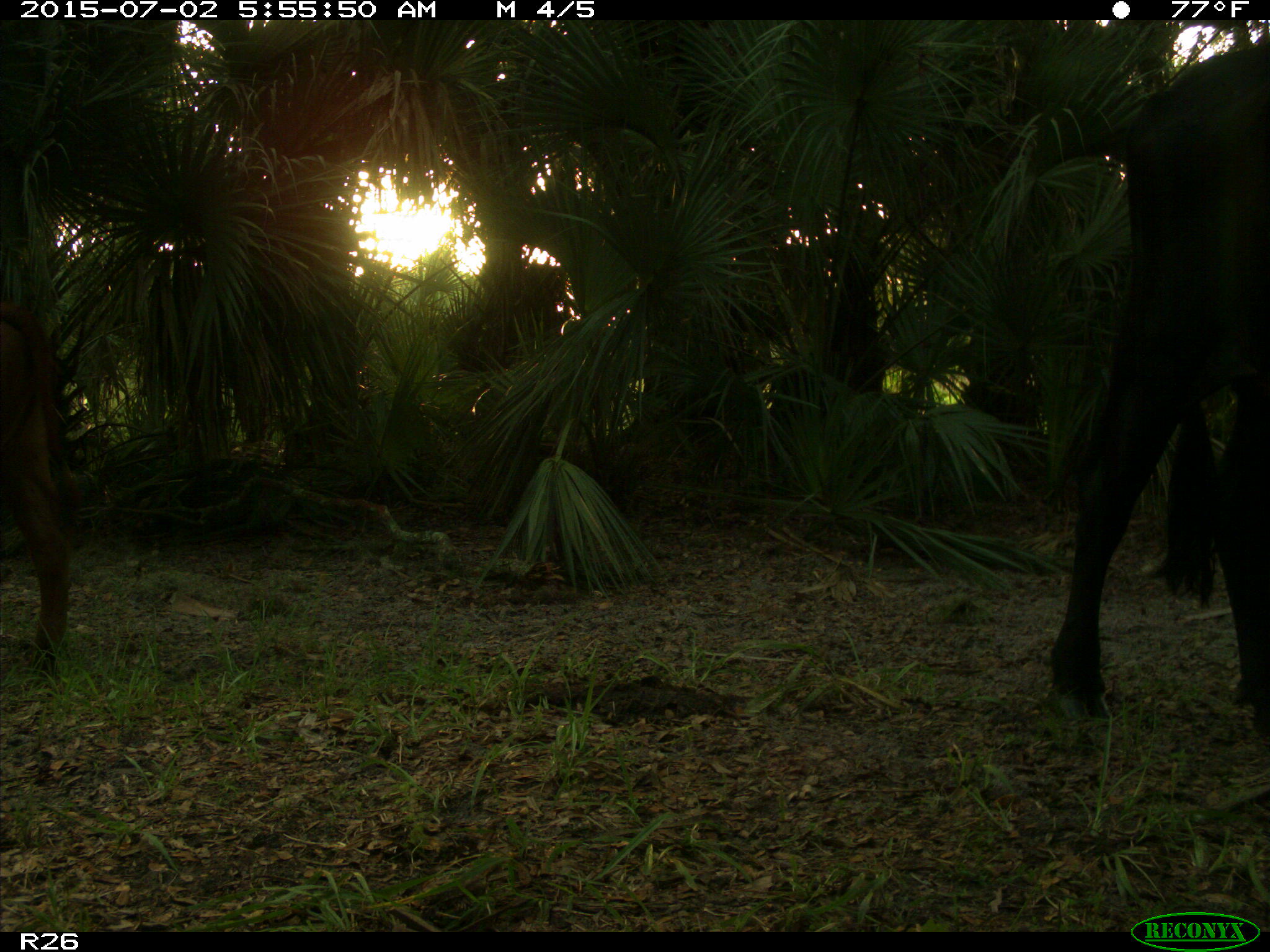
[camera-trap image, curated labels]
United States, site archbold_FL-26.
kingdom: Animalia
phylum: Chordata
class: Mammalia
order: Artiodactyla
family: Bovidae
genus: Bos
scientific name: Bos taurus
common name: domestic cow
Bos taurus (domestic cow).